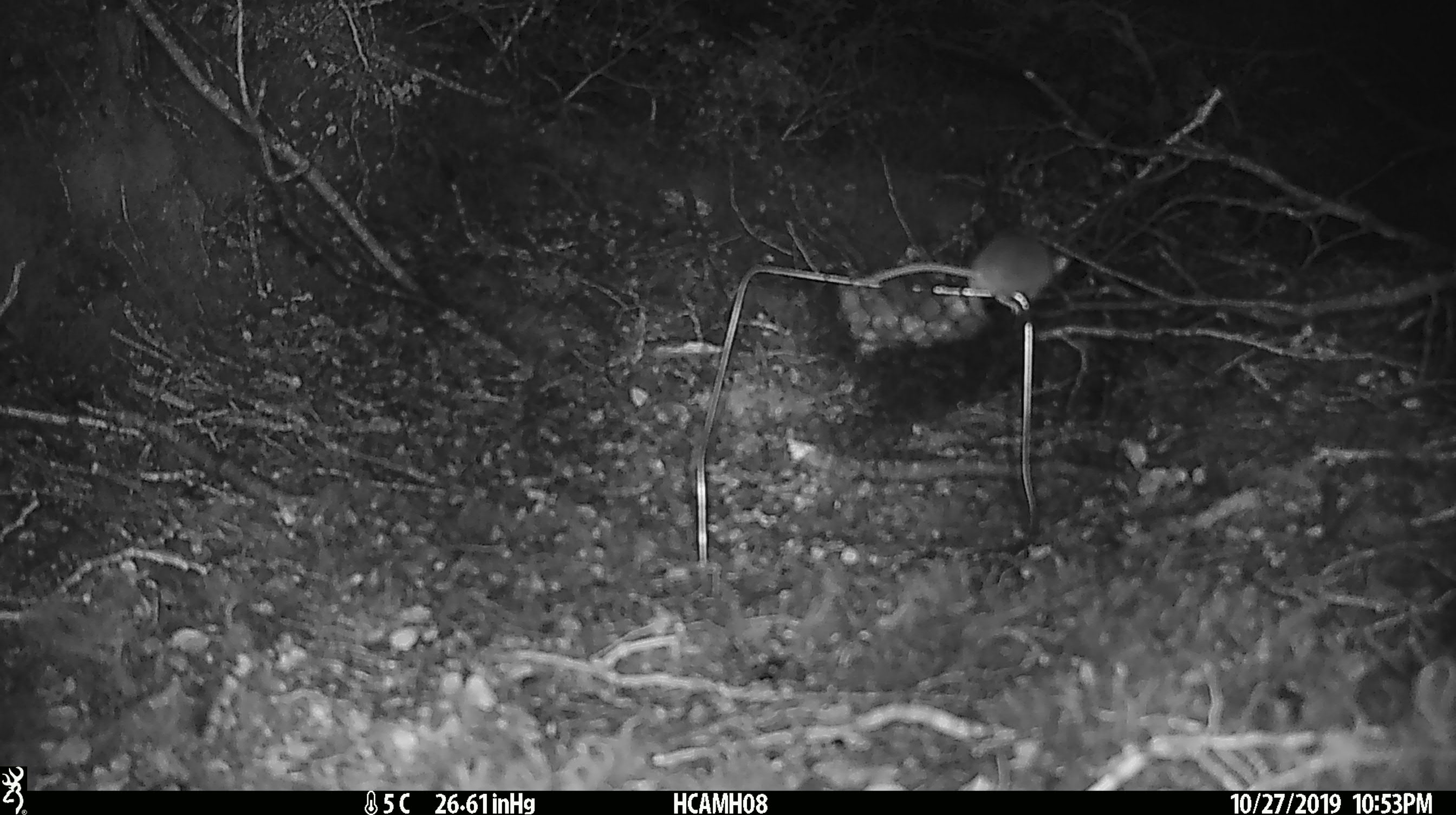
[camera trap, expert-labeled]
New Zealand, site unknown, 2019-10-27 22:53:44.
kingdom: Animalia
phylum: Chordata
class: Mammalia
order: Rodentia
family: Muridae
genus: Mus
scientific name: Mus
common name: mouse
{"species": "mouse (Mus)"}